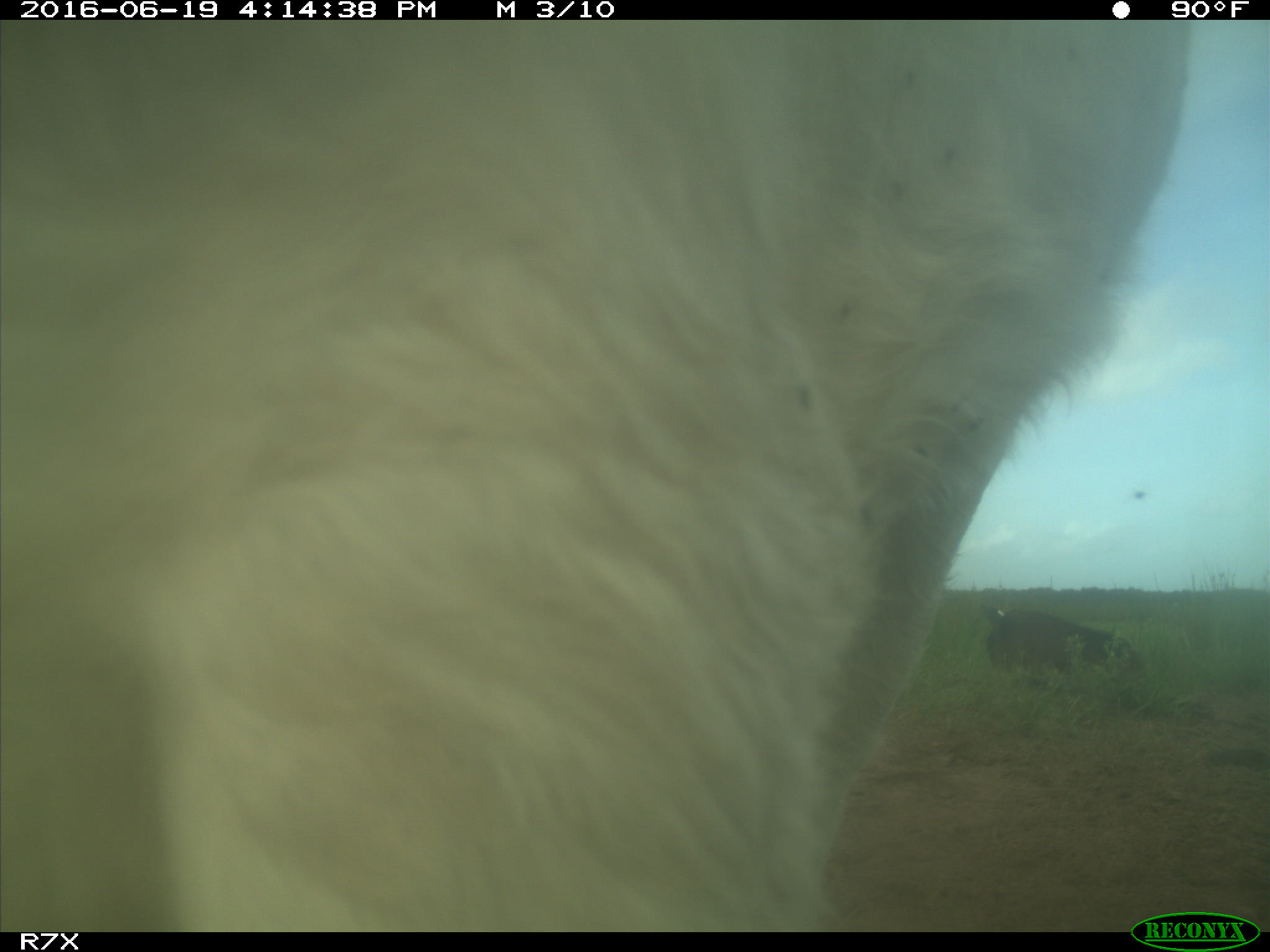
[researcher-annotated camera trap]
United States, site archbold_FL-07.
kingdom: Animalia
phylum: Chordata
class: Mammalia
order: Artiodactyla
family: Bovidae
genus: Bos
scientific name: Bos taurus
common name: domestic cow